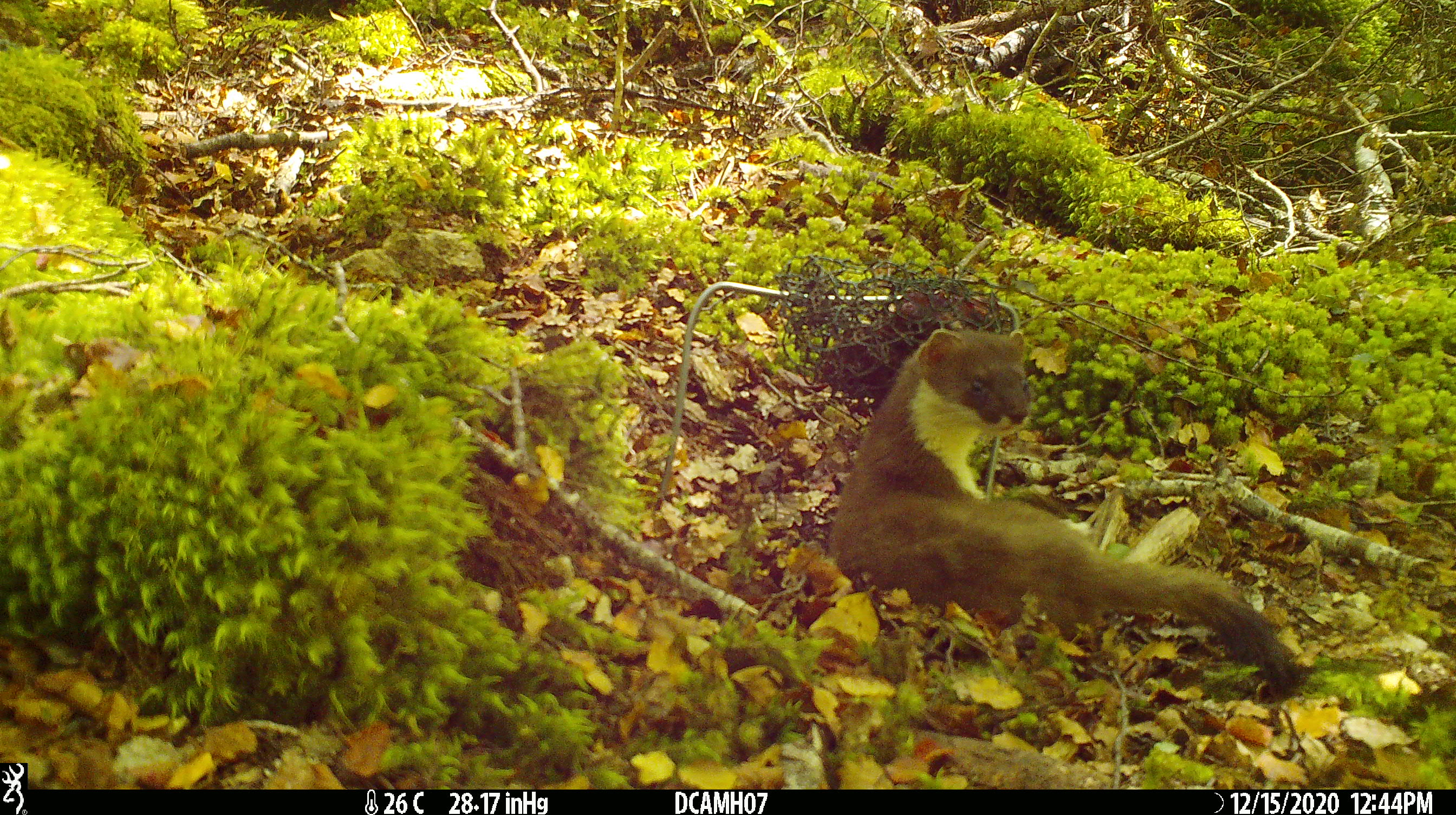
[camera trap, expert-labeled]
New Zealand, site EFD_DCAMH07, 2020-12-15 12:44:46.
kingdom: Animalia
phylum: Chordata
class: Mammalia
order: Carnivora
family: Mustelidae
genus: Mustela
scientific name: Mustela erminea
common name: stoat